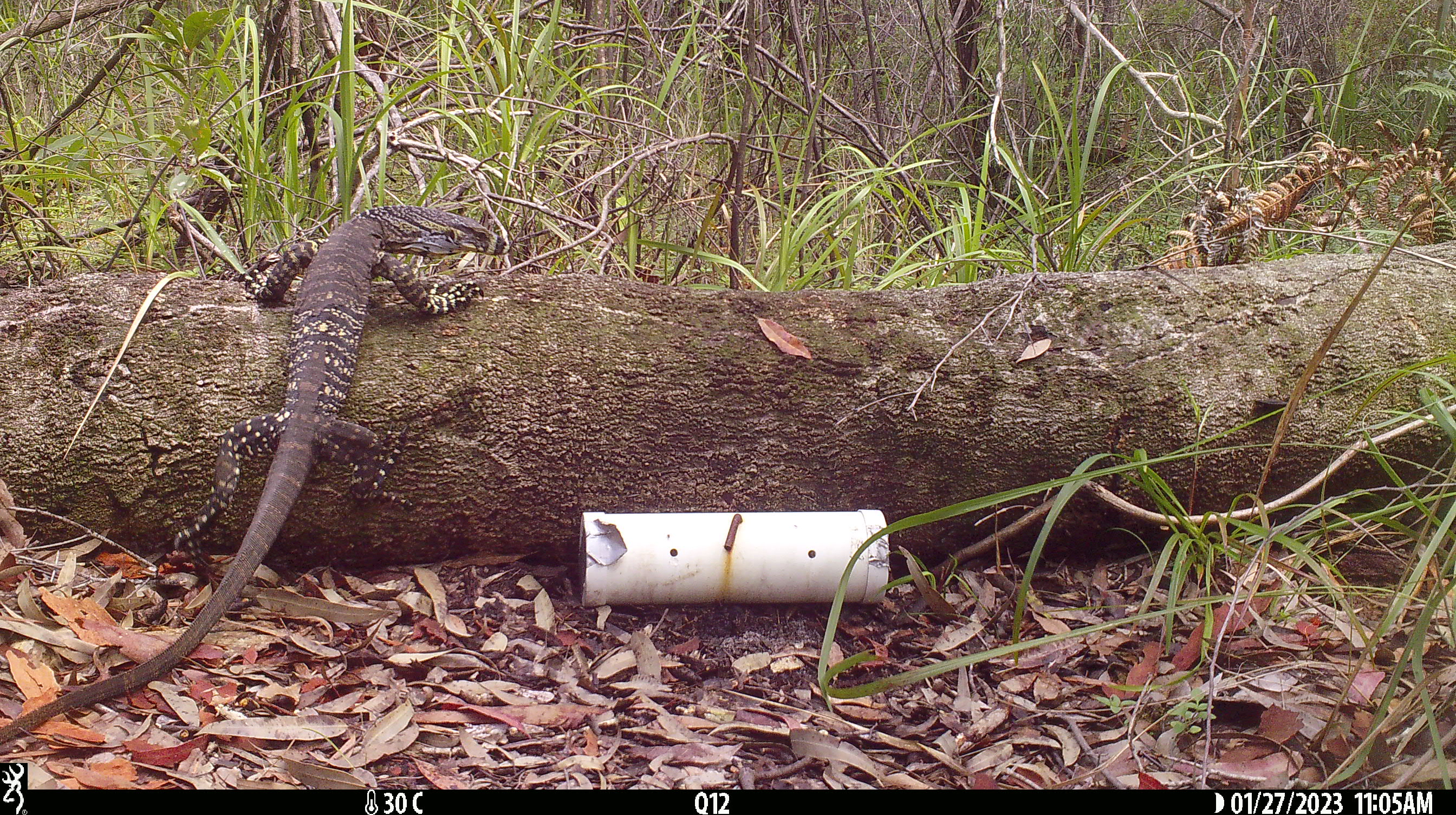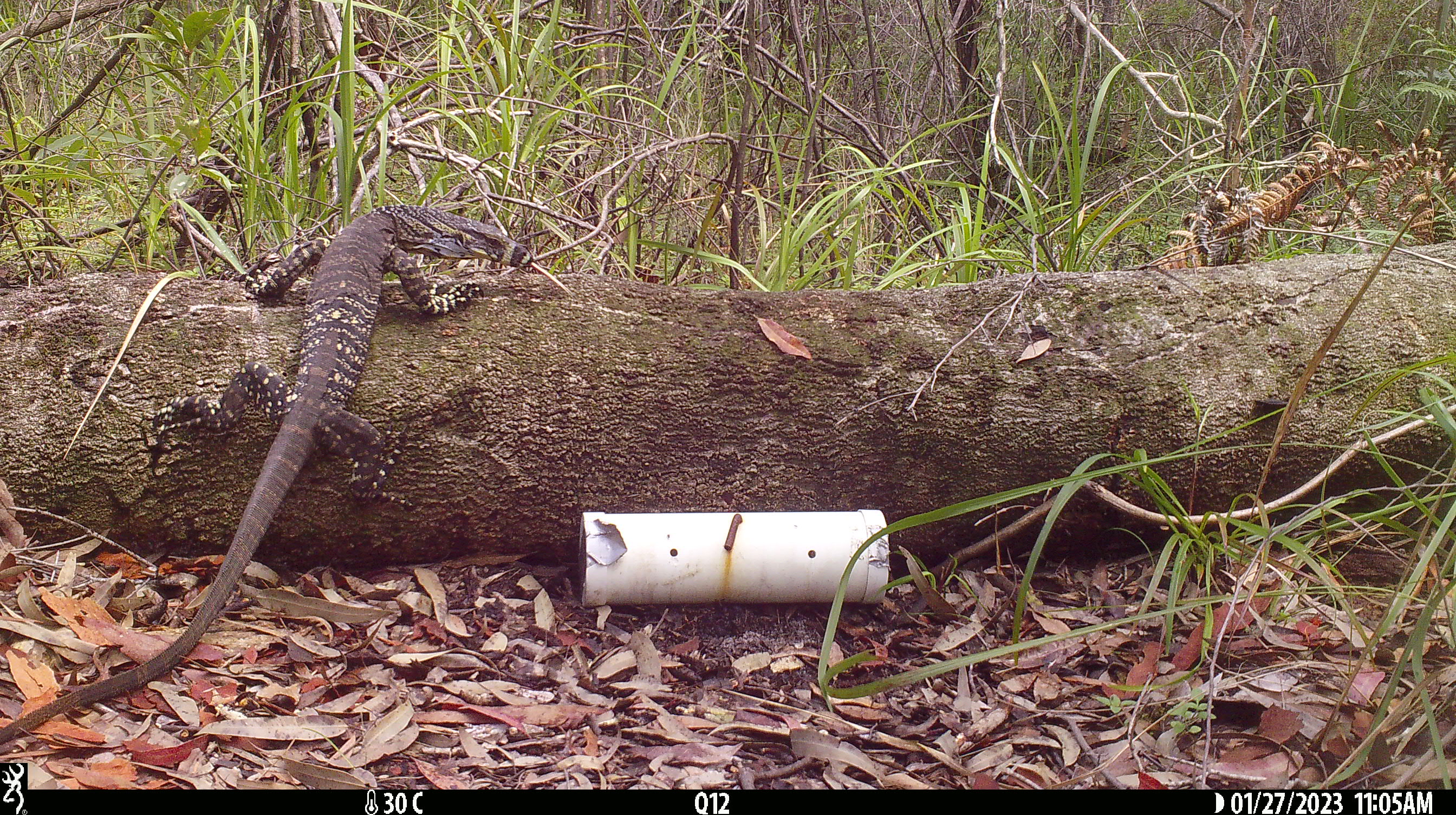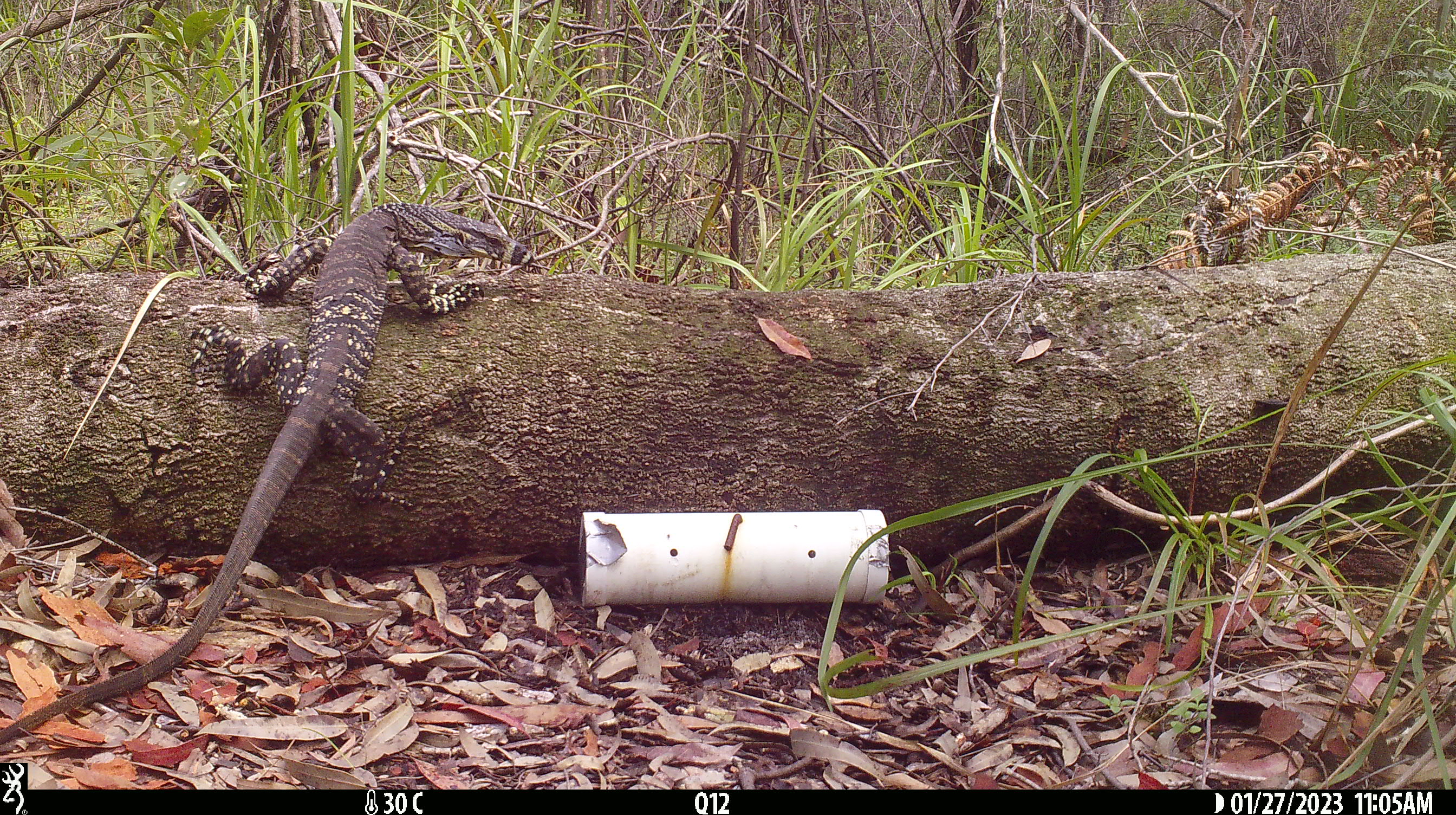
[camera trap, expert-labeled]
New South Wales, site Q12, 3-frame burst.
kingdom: Animalia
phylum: Chordata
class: Reptilia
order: Squamata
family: Varanidae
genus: Varanus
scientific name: Varanus varius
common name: lace monitor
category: goanna